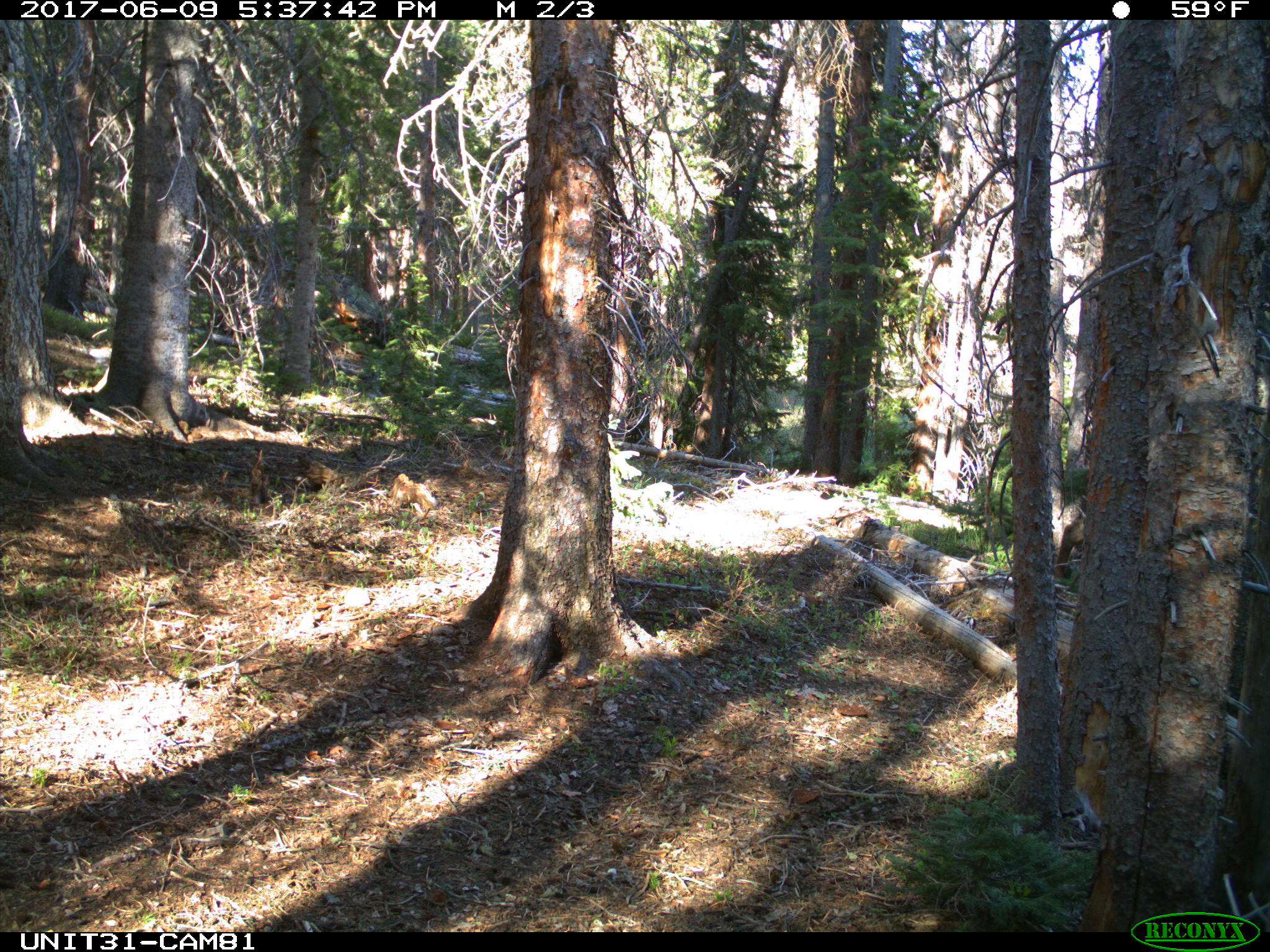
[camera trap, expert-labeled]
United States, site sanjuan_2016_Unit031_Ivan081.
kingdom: Animalia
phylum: Chordata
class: Mammalia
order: Artiodactyla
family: Cervidae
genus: Cervus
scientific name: Cervus elaphus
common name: red deer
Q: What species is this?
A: Cervus elaphus (red deer).